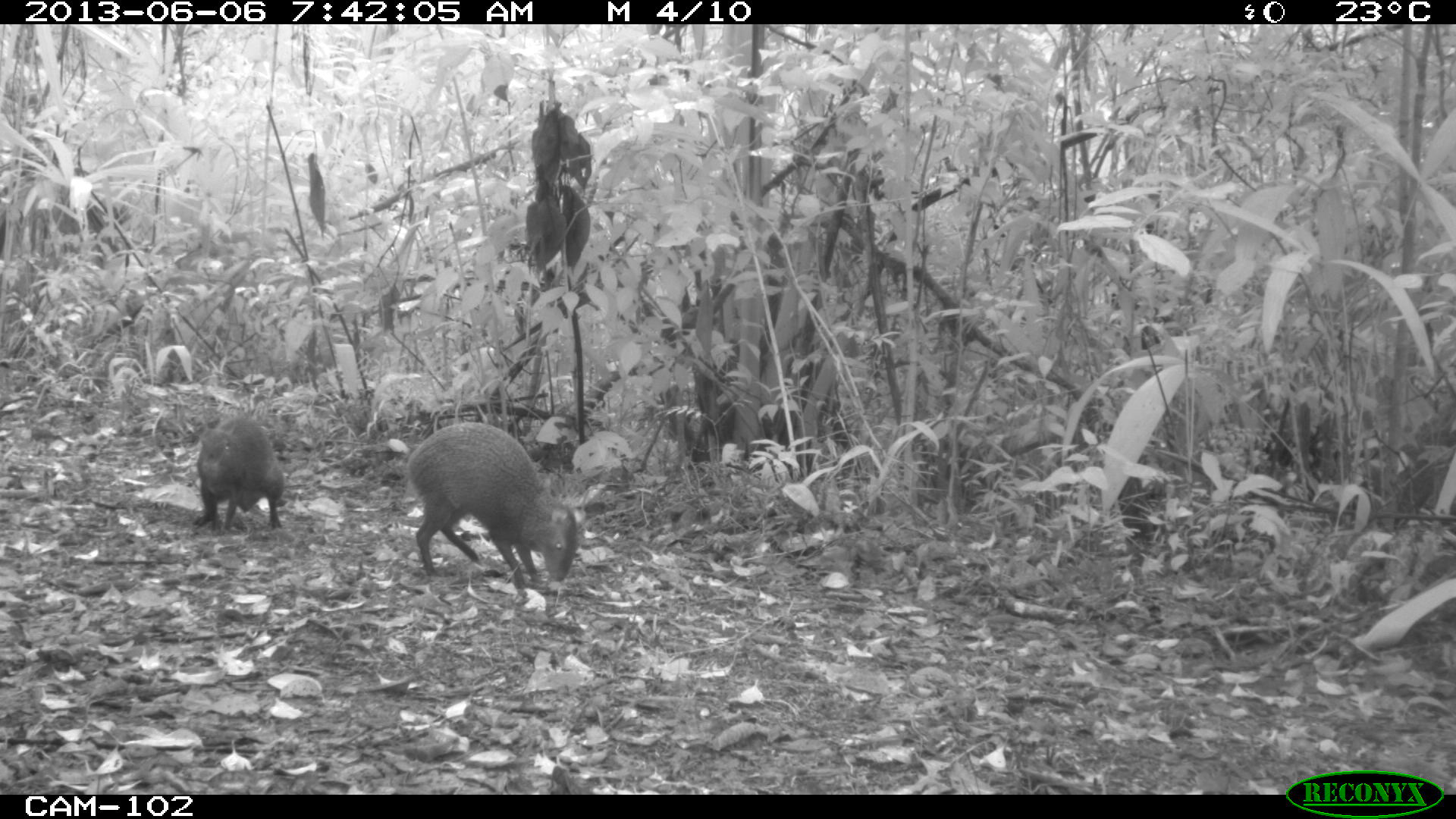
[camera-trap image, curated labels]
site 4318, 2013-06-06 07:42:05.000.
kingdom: Animalia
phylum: Chordata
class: Mammalia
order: Rodentia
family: Dasyproctidae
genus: Dasyprocta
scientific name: Dasyprocta punctata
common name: central american agouti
Dasyprocta punctata (central american agouti), count 2.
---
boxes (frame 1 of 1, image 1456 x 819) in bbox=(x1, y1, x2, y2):
dasyprocta punctata: bbox=(400, 419, 579, 590); bbox=(196, 416, 285, 536)